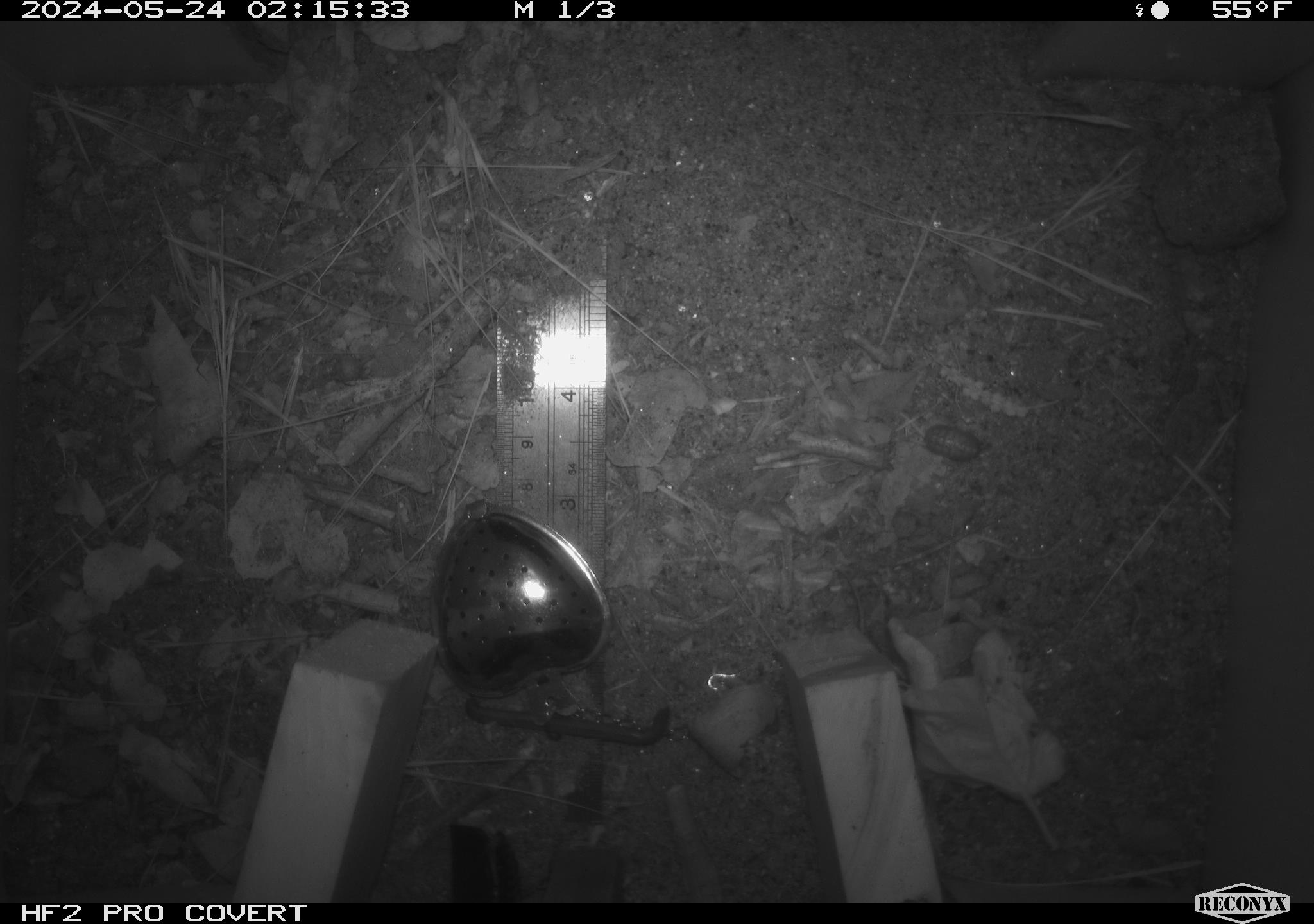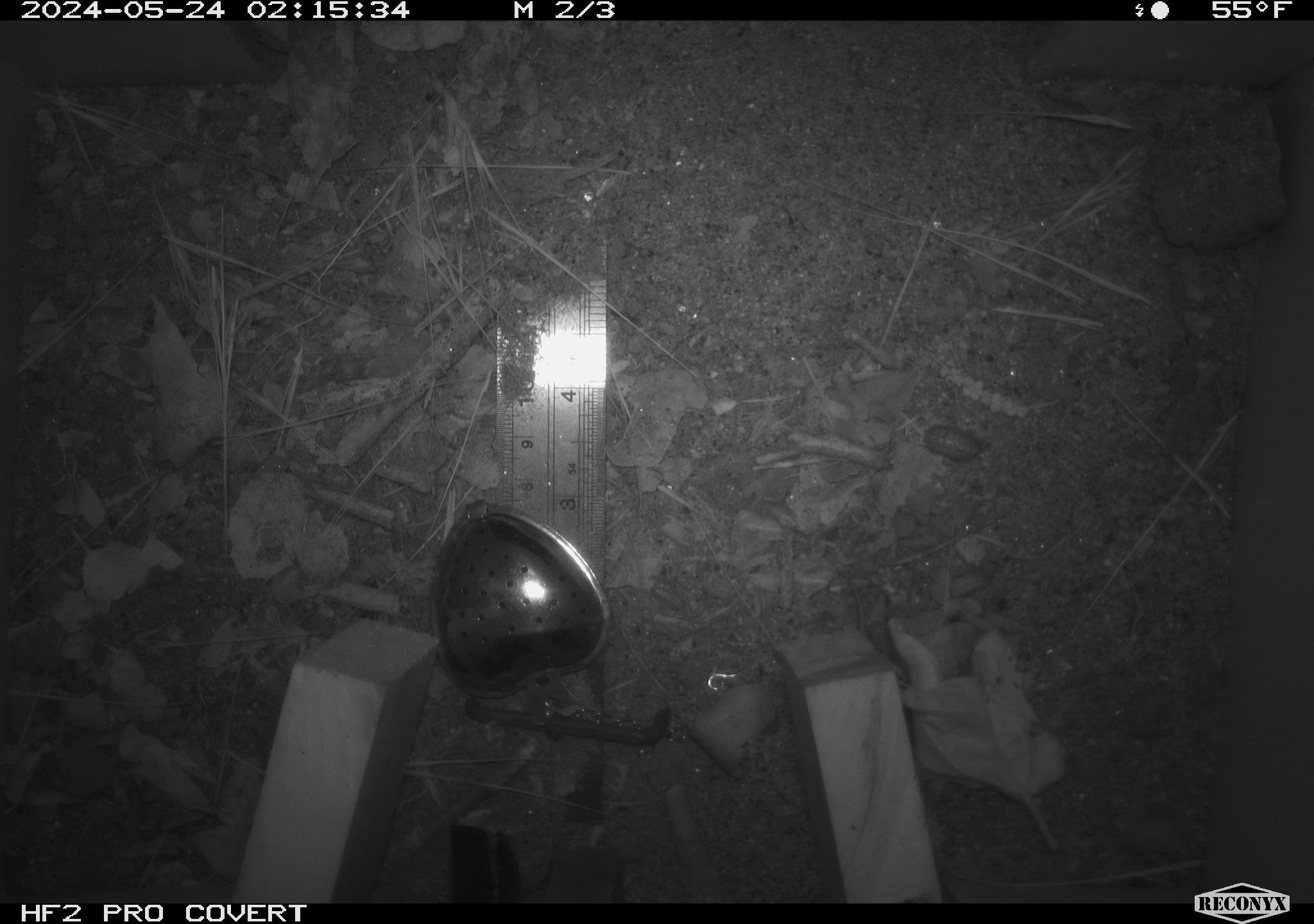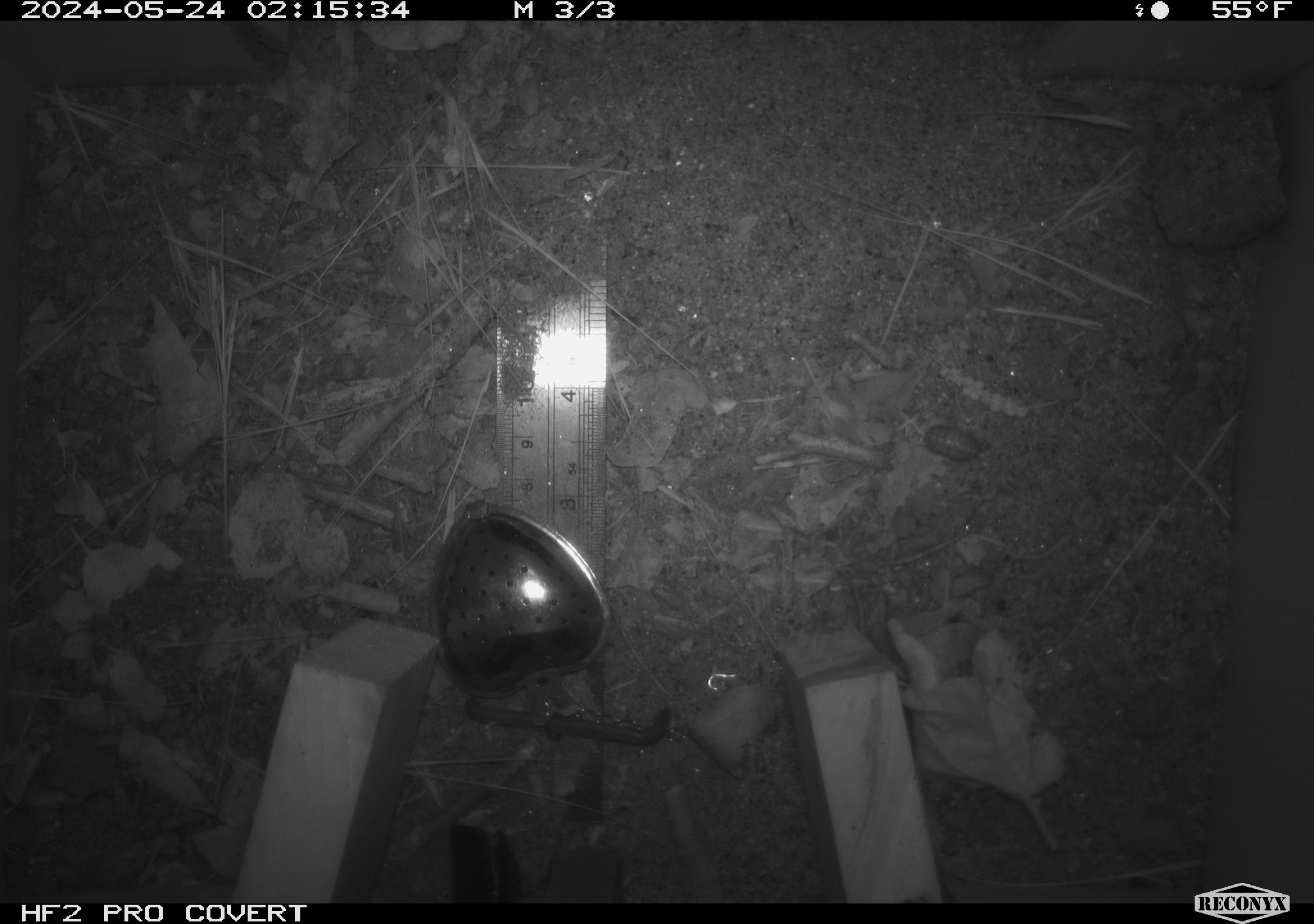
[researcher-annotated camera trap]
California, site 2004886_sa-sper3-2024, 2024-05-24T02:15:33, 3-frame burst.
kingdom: Animalia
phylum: Arthropoda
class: Malacostraca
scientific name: Malacostraca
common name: amphipods, crabs, isopods, krill, lobsters and shrimps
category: malacostracan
Malacostracan (amphipods, crabs, isopods, krill, lobsters and shrimps) (Malacostraca).